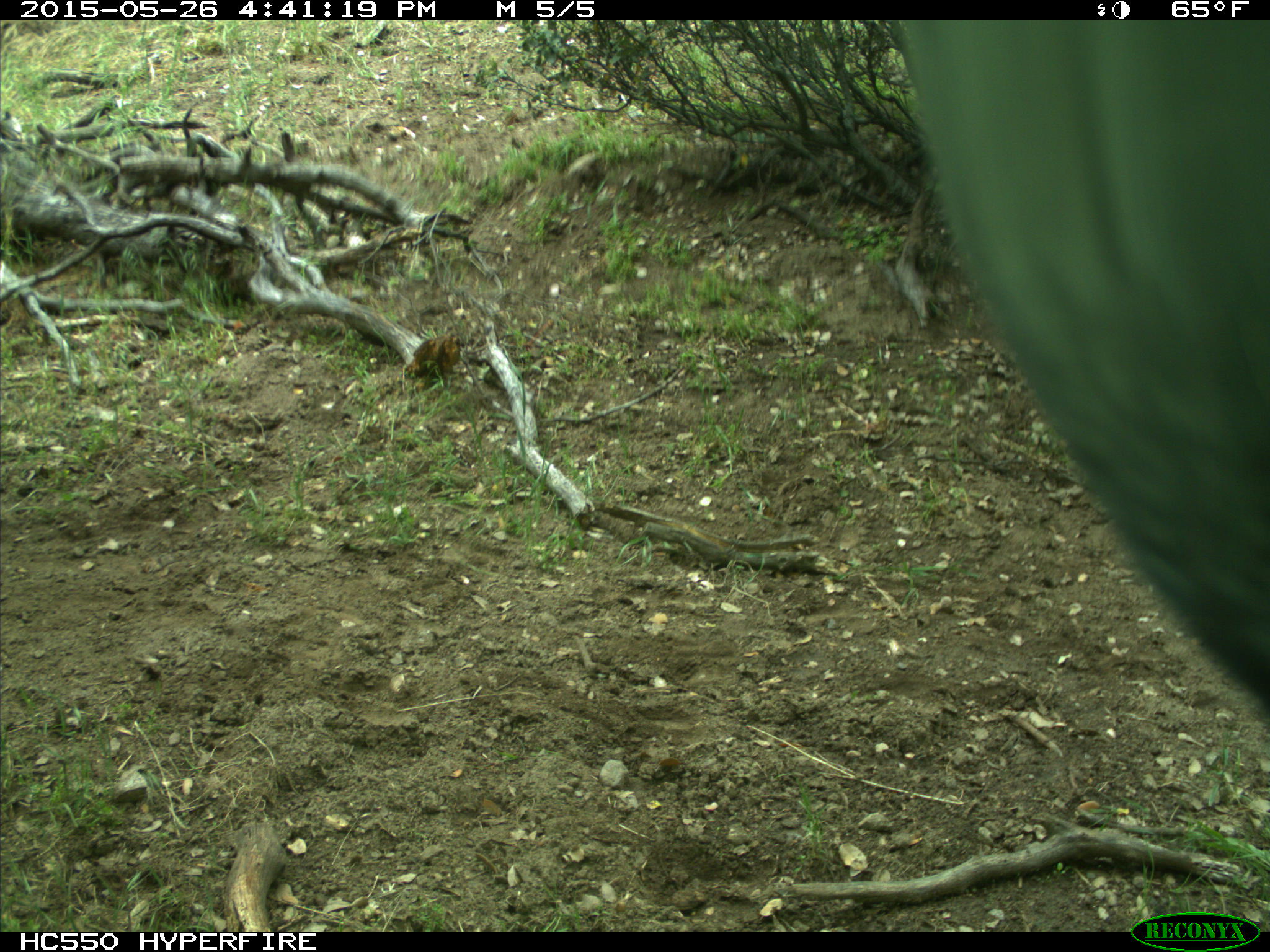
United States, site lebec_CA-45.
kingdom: Animalia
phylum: Chordata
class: Mammalia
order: Artiodactyla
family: Bovidae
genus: Bos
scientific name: Bos taurus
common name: domestic cow